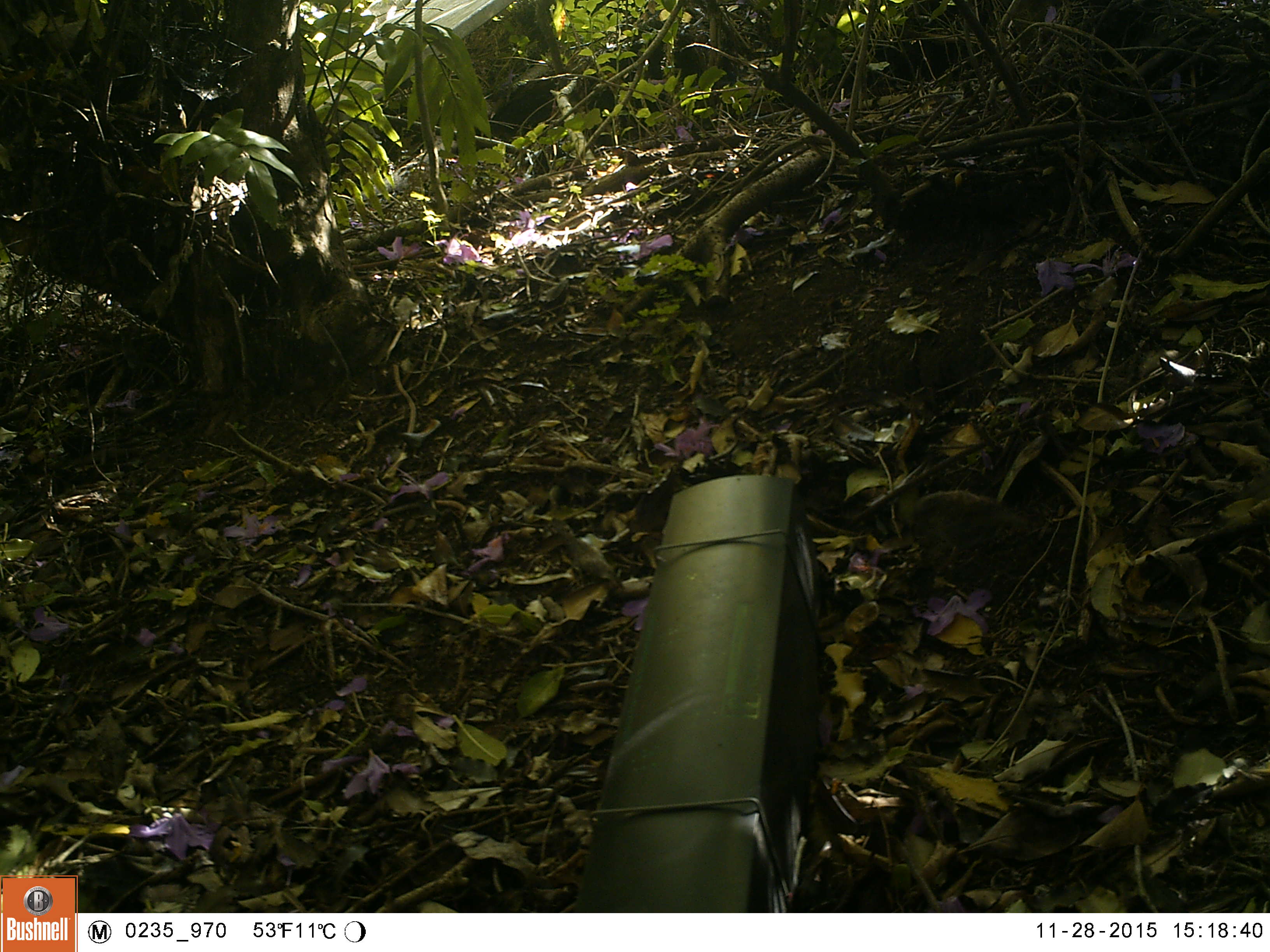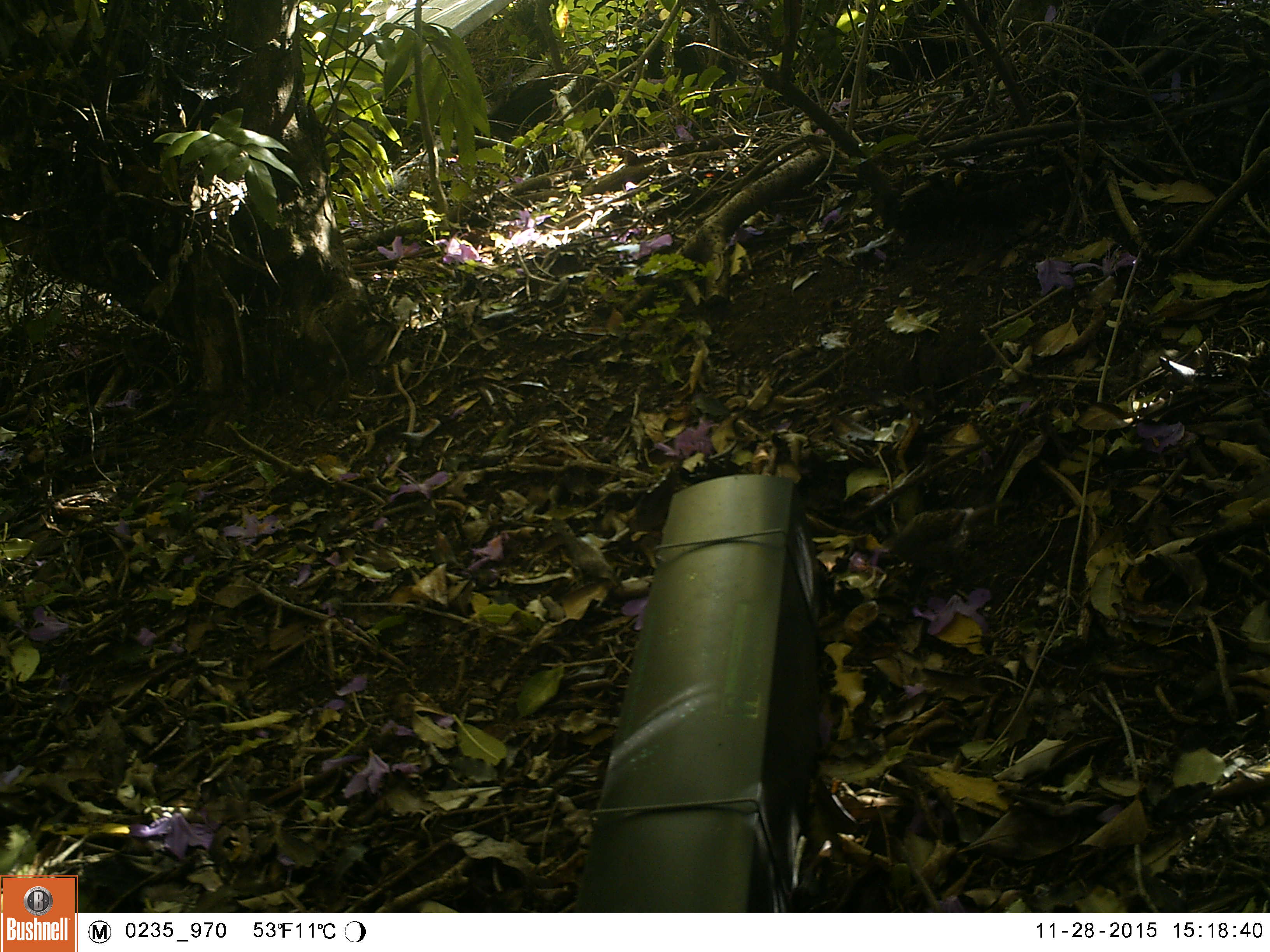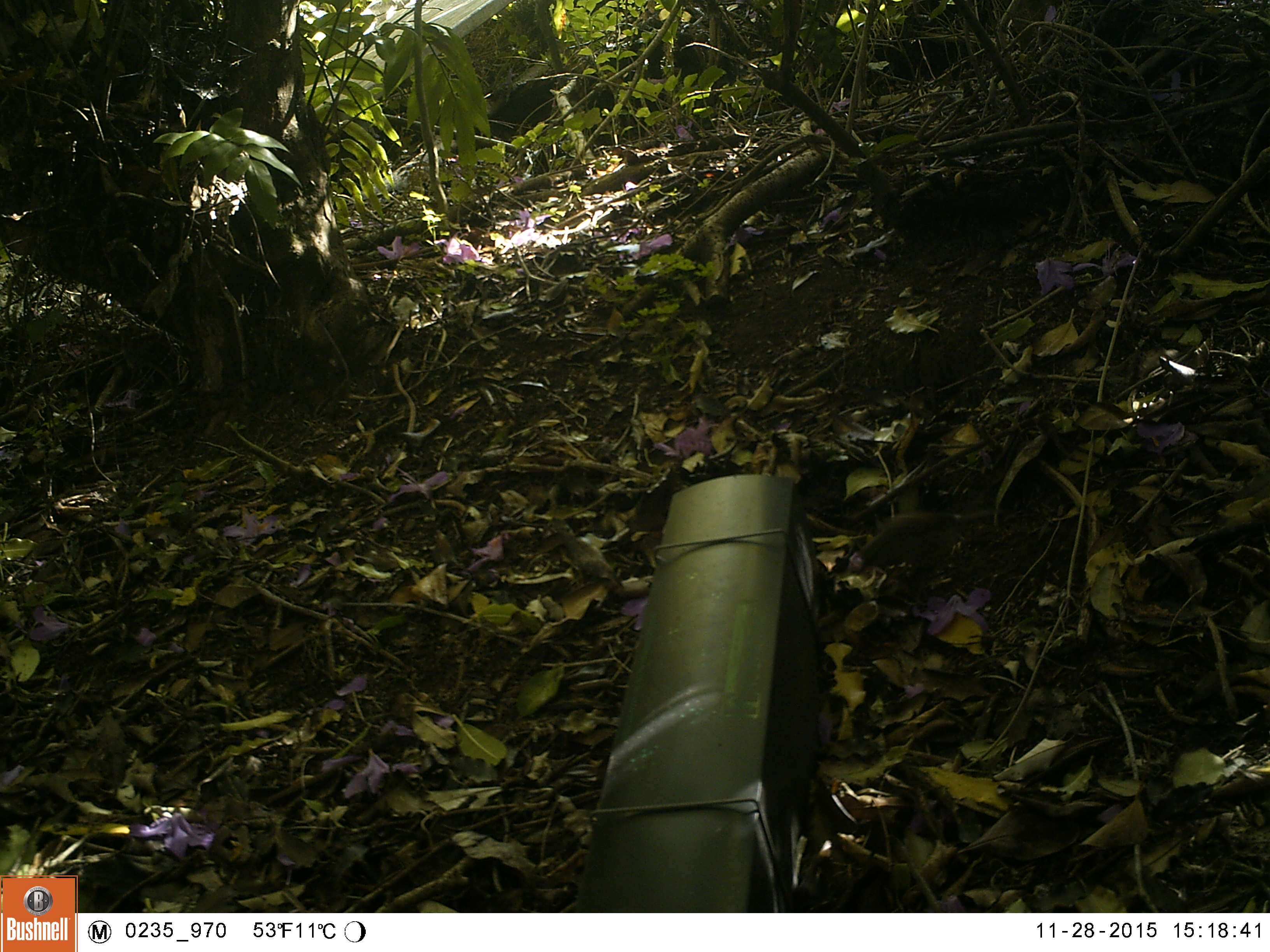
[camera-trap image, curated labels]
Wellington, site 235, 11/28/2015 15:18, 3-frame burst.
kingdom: Animalia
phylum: Chordata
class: Aves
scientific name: Aves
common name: bird